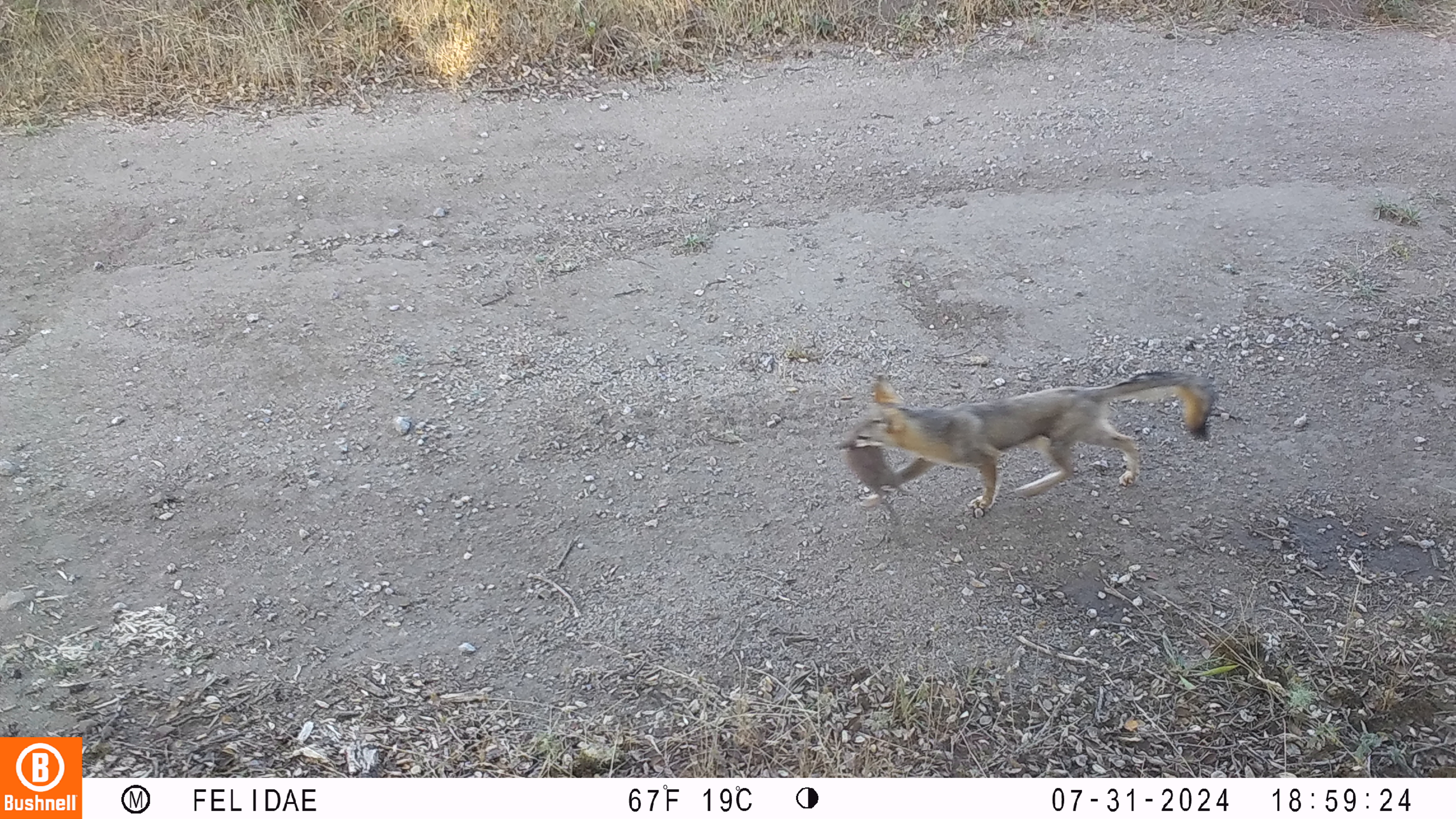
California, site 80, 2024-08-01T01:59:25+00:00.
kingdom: Animalia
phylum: Chordata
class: Mammalia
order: Carnivora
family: Canidae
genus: Urocyon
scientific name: Urocyon cinereoargenteus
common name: gray fox